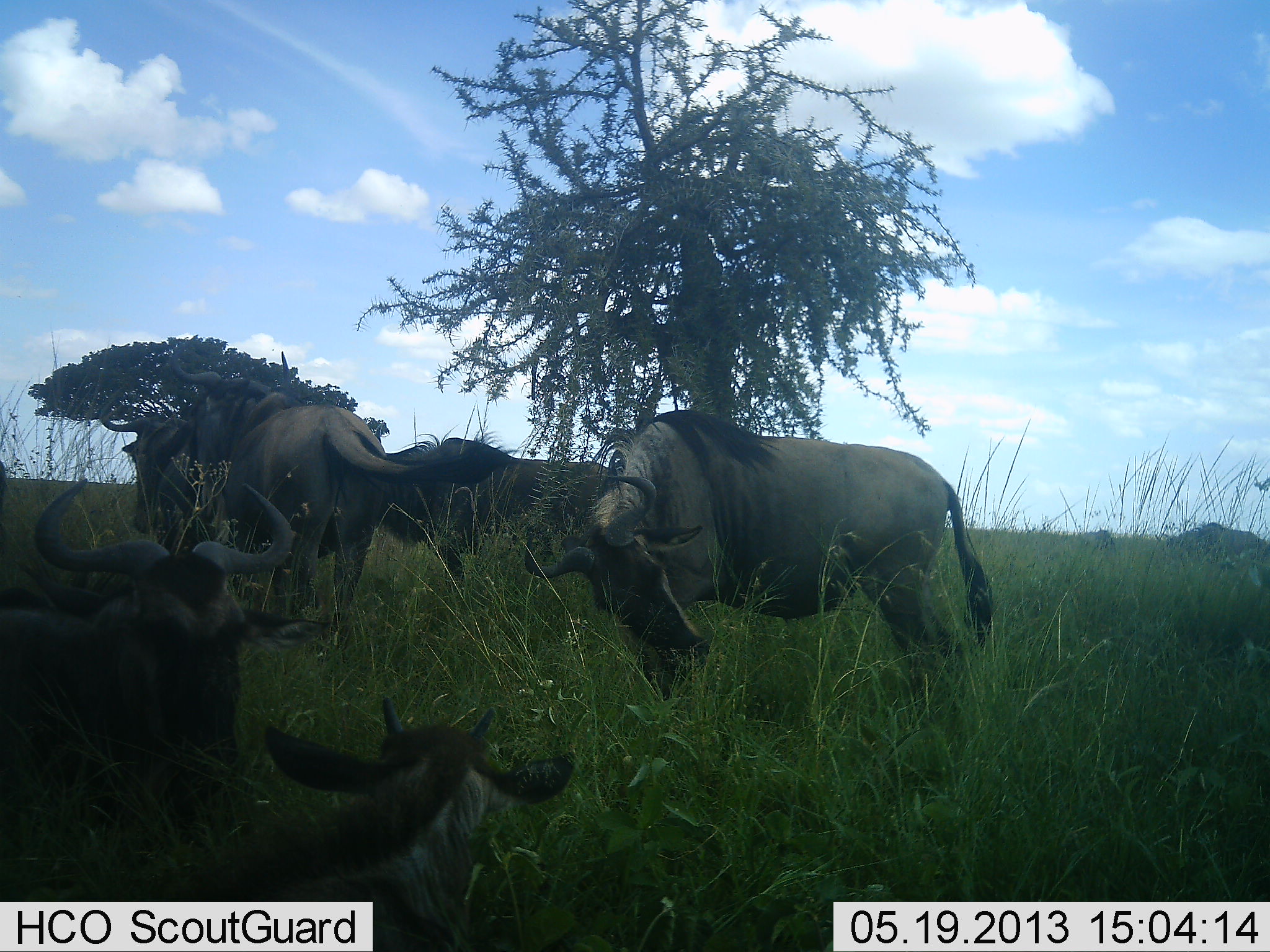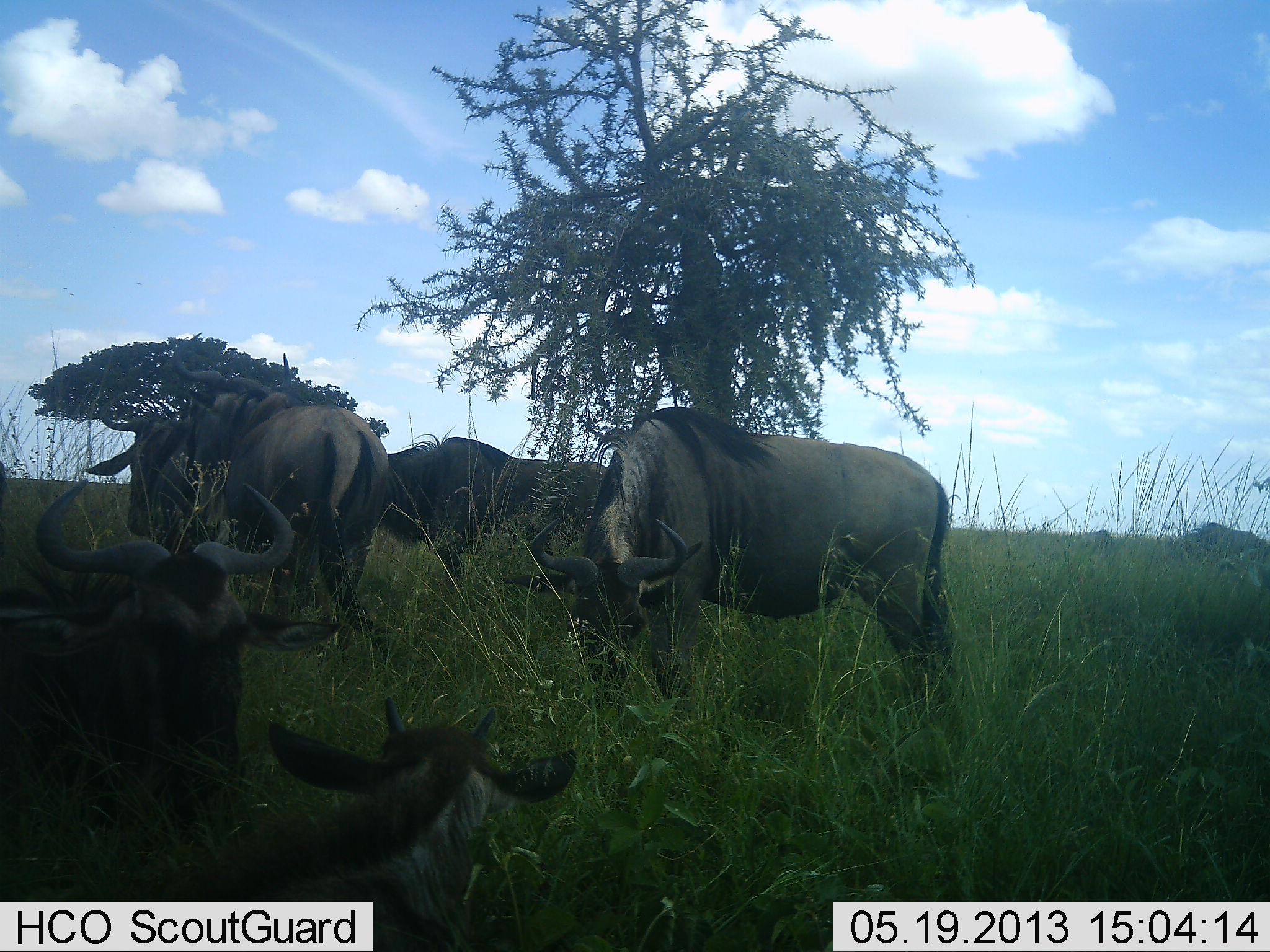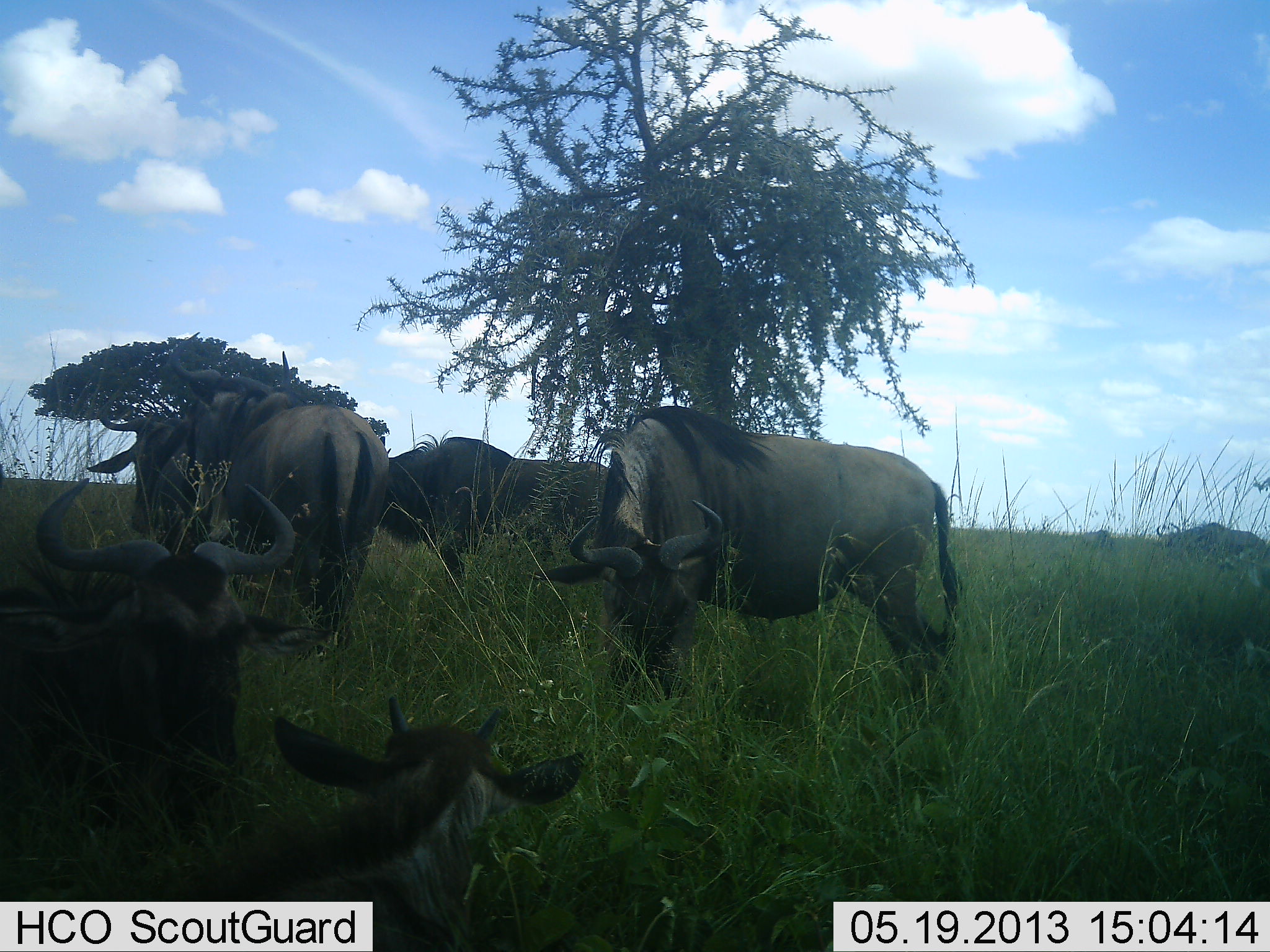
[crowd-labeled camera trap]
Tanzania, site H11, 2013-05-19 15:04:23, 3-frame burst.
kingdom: Animalia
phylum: Chordata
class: Mammalia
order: Artiodactyla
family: Bovidae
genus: Connochaetes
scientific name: Connochaetes taurinus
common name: blue wildebeest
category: wildebeest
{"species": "wildebeest (blue wildebeest) (Connochaetes taurinus)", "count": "6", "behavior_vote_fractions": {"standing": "60%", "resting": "80%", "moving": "0%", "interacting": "0%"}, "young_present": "30%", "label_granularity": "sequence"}